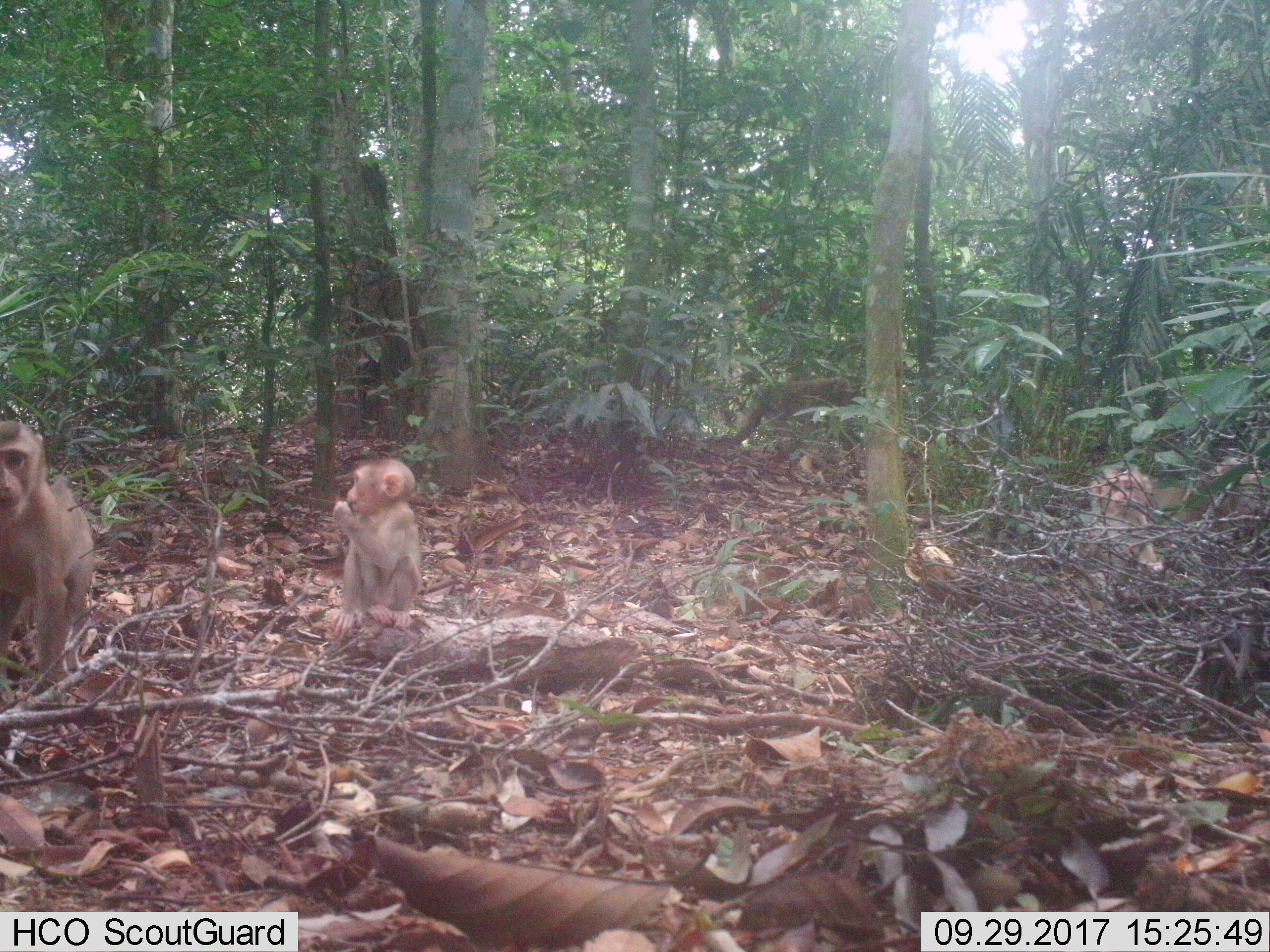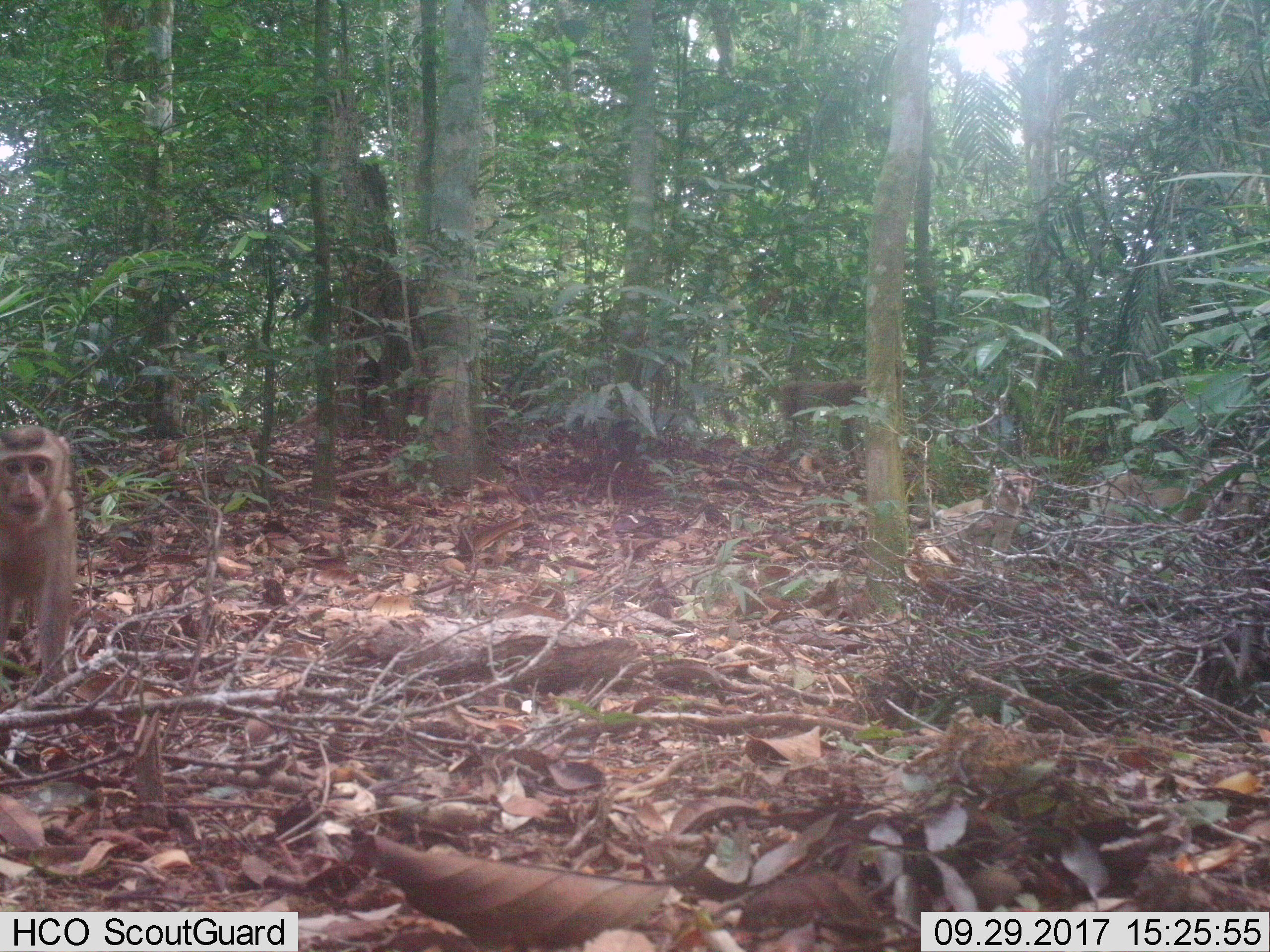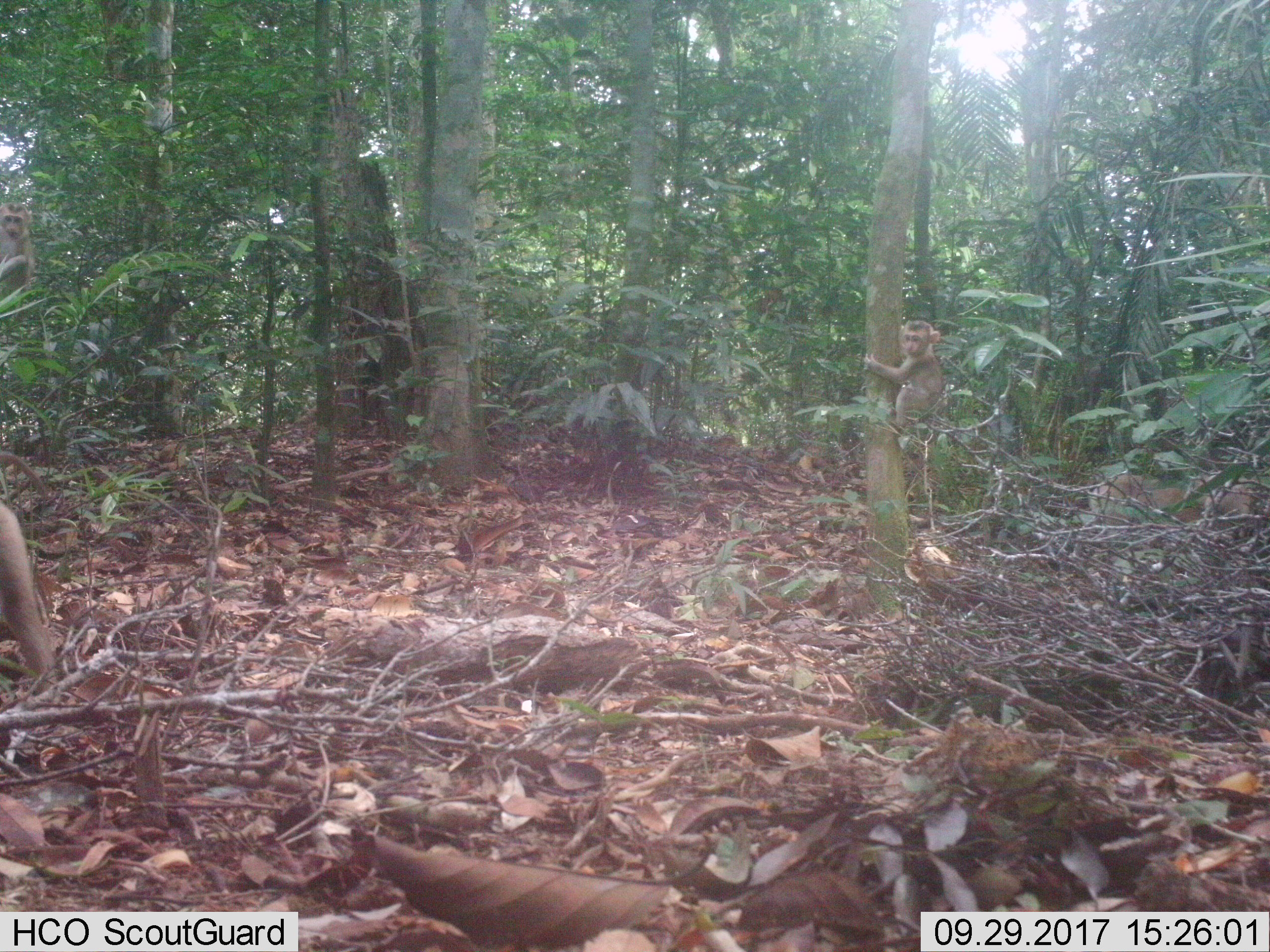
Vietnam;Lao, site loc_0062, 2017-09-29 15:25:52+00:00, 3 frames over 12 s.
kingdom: Animalia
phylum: Chordata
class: Mammalia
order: Primates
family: Cercopithecidae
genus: Macaca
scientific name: Macaca nemestrina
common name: pig-tailed macaque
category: pig tailed macaque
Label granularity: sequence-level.